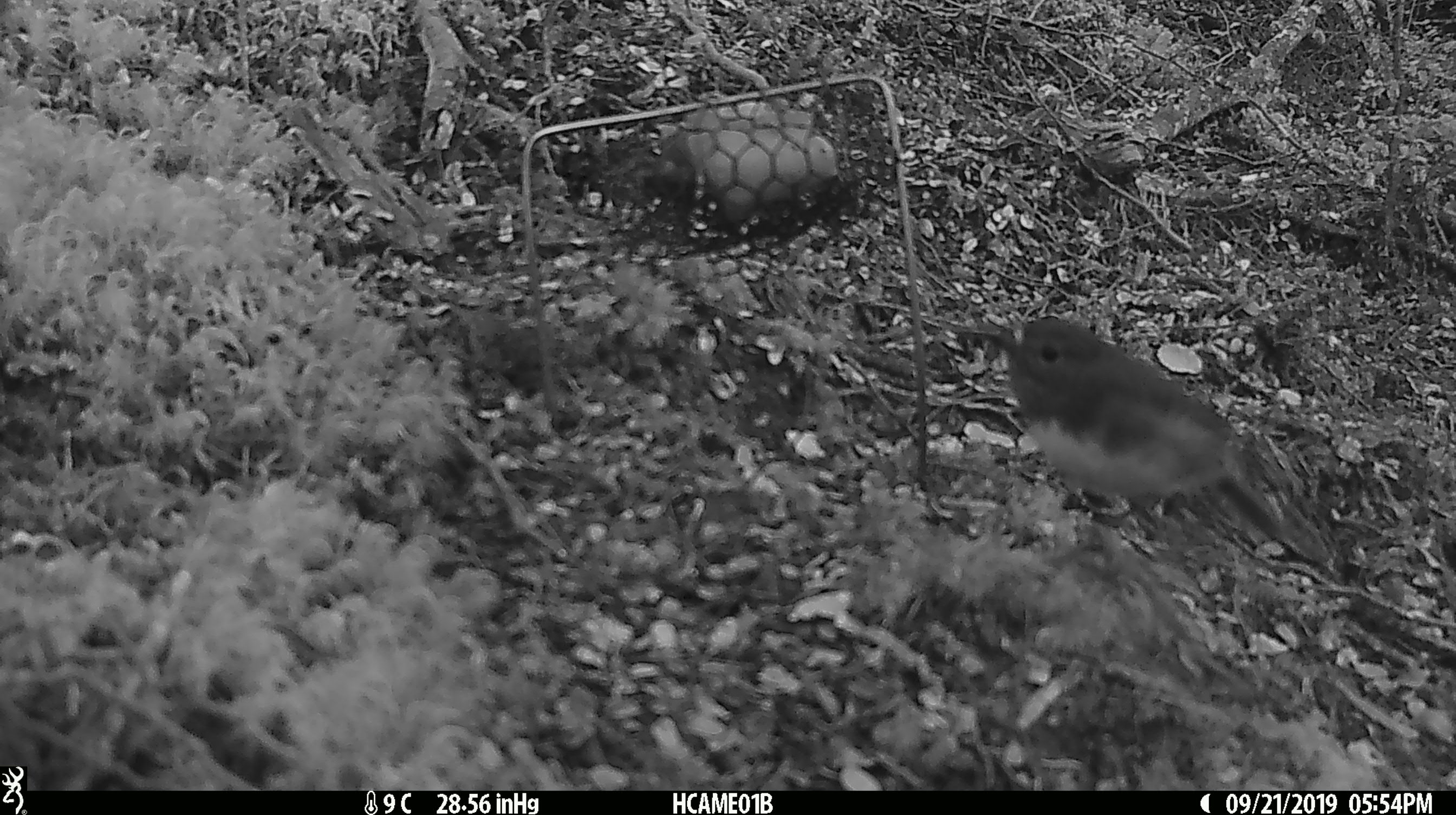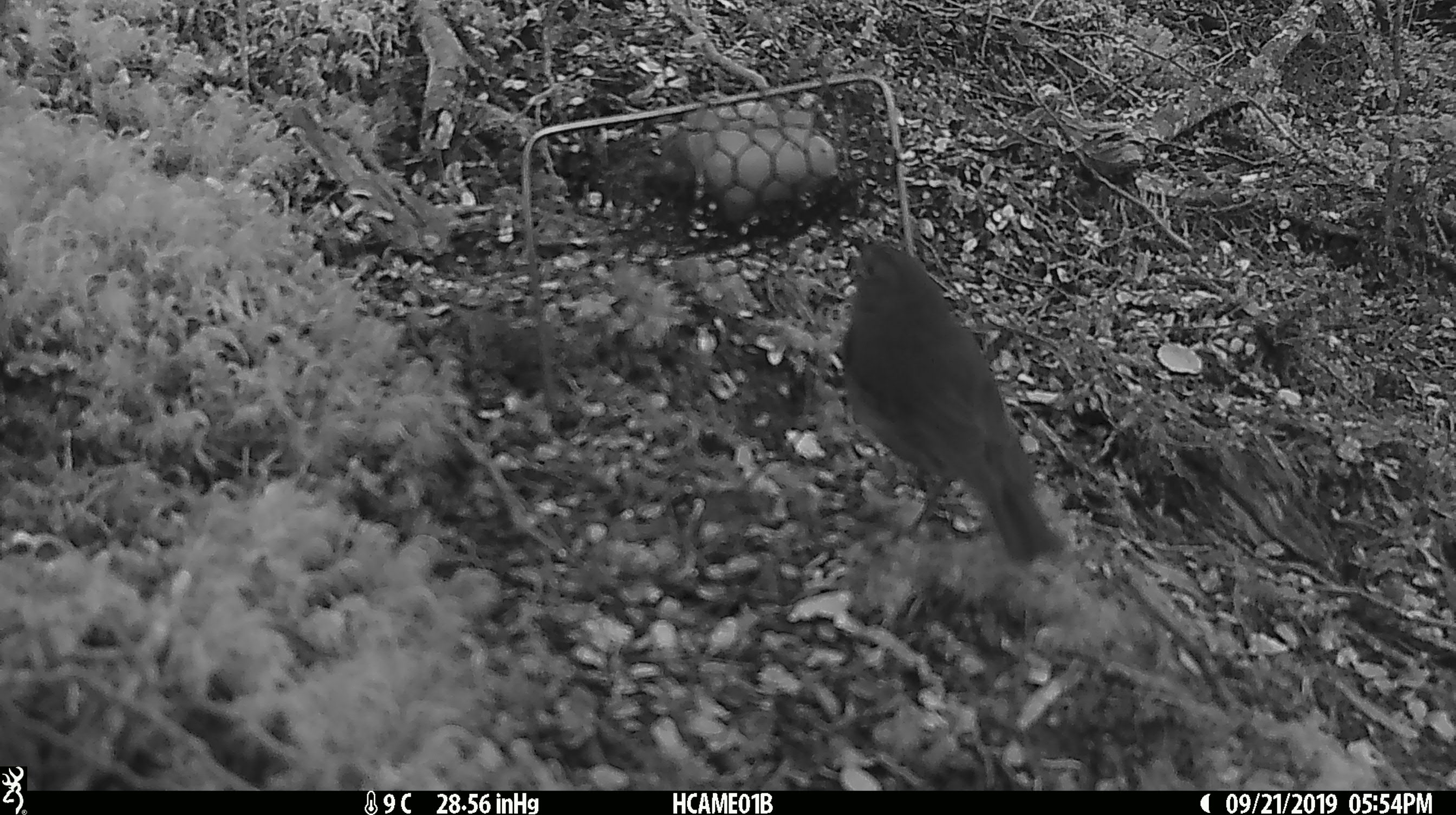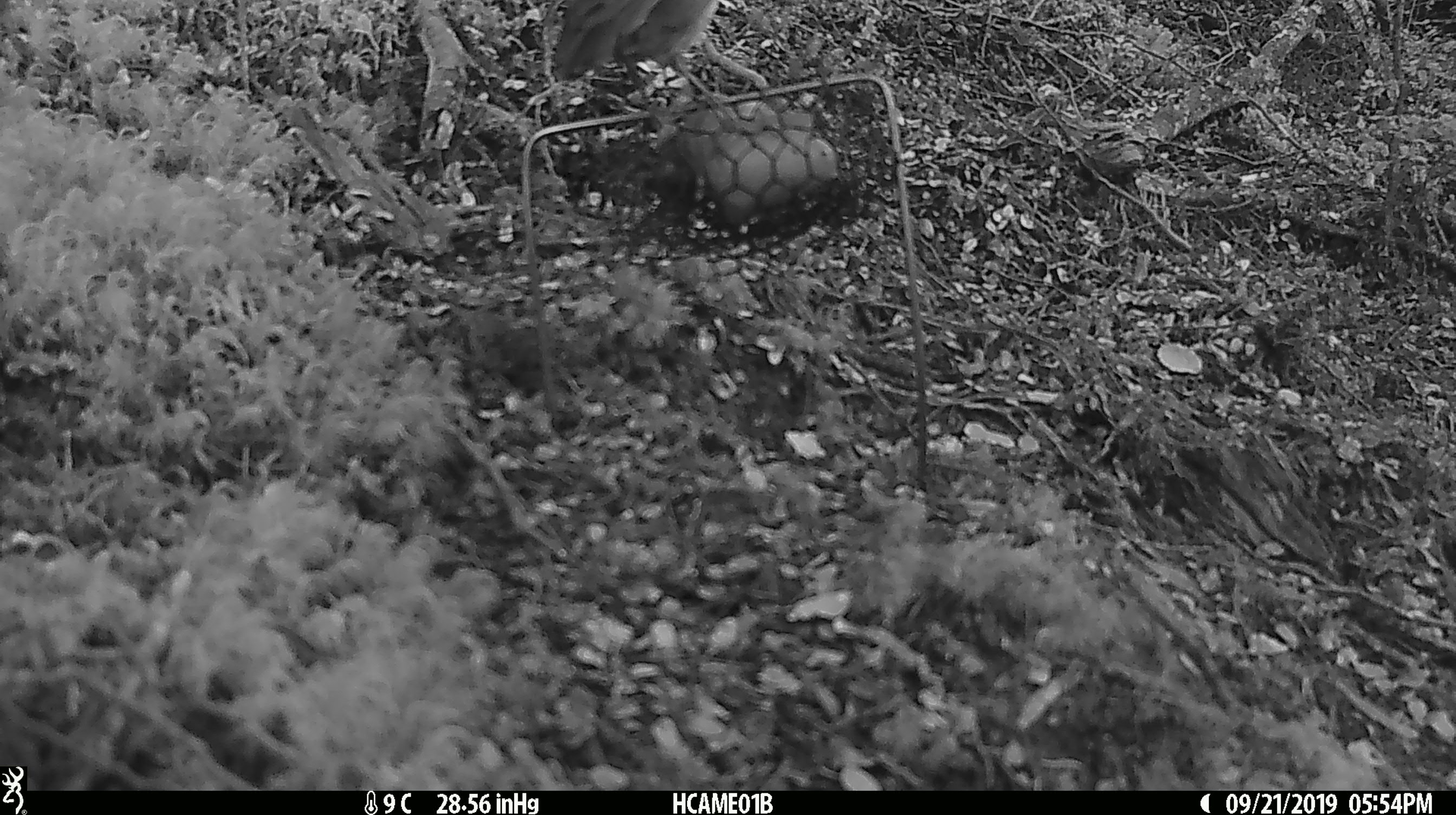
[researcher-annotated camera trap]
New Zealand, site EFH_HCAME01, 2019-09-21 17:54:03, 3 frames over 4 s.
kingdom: Animalia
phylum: Chordata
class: Mammalia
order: Rodentia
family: Muridae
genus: Mus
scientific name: Mus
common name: mouse